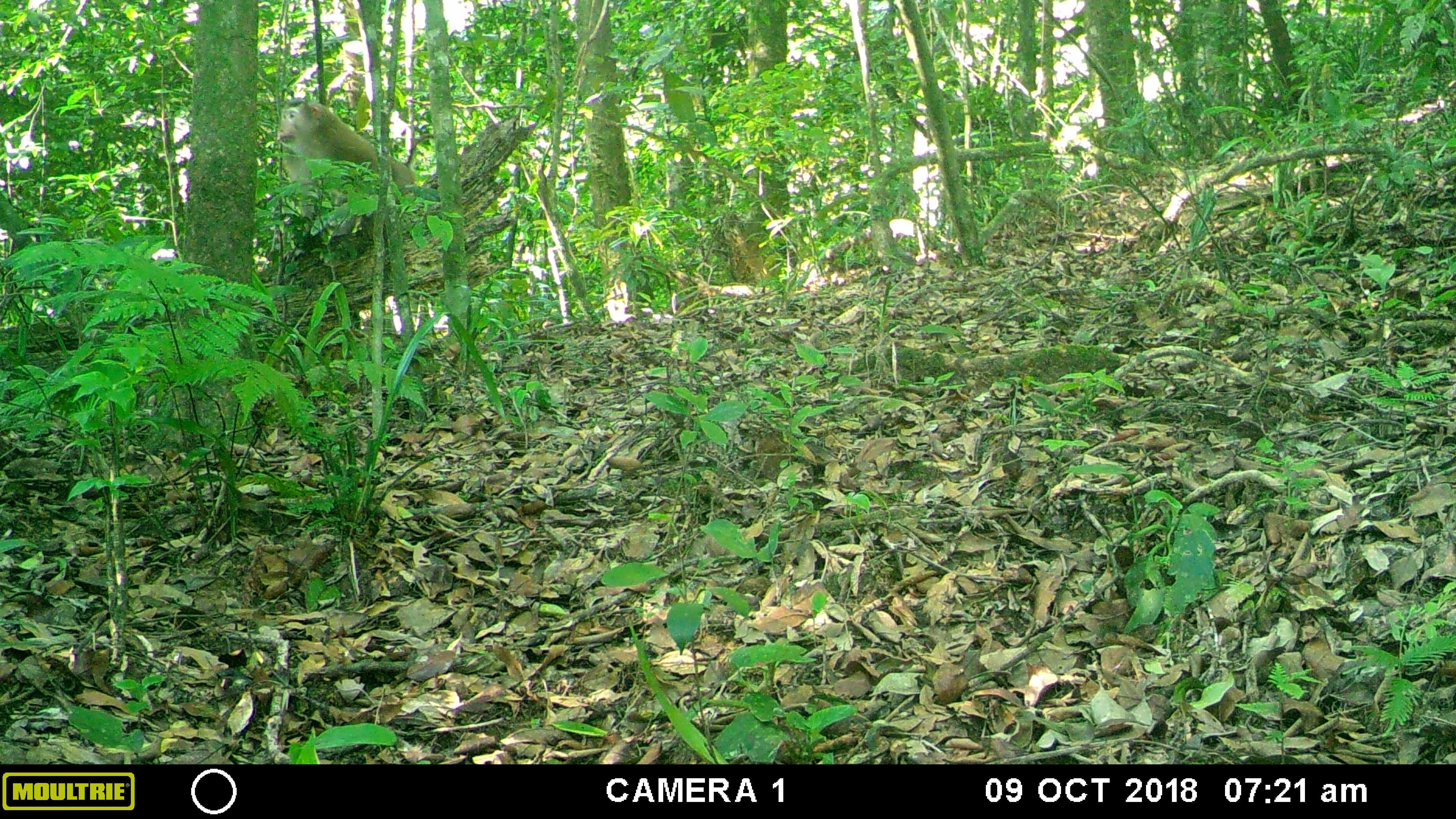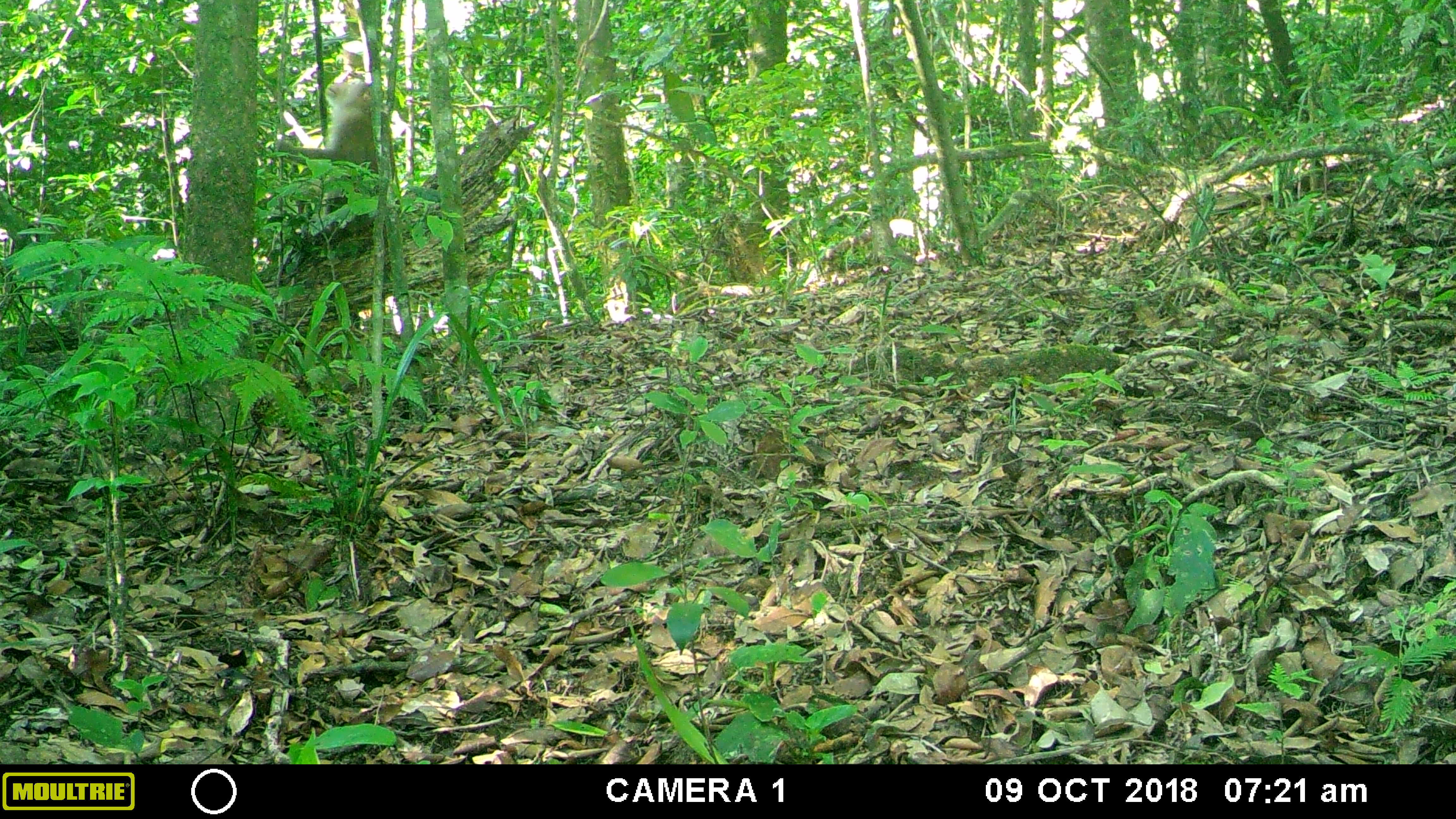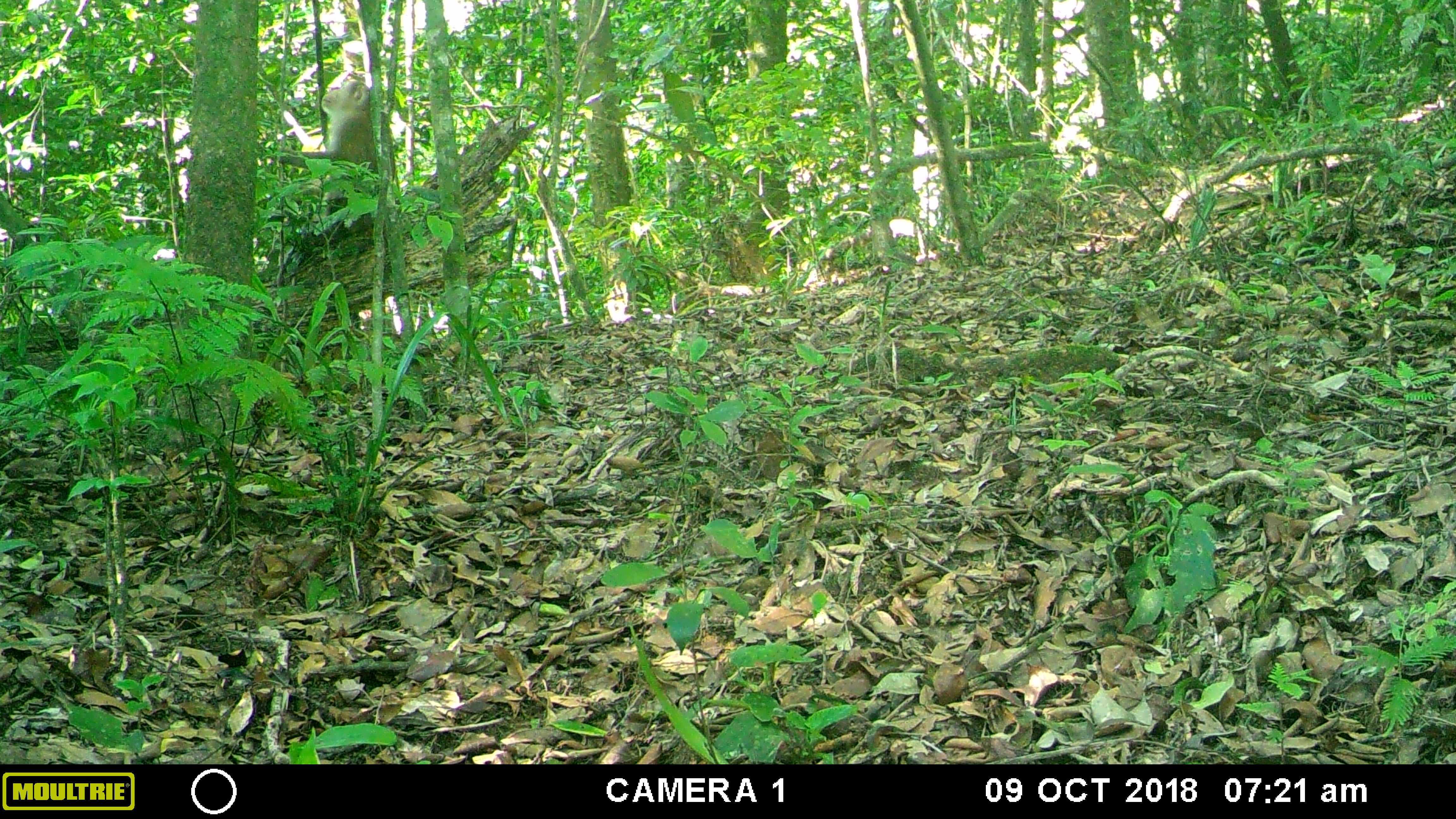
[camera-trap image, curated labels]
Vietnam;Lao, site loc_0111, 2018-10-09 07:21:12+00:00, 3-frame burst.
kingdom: Animalia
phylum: Chordata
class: Mammalia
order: Primates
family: Cercopithecidae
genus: Macaca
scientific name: Macaca nemestrina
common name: pig-tailed macaque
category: pig tailed macaque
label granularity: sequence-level